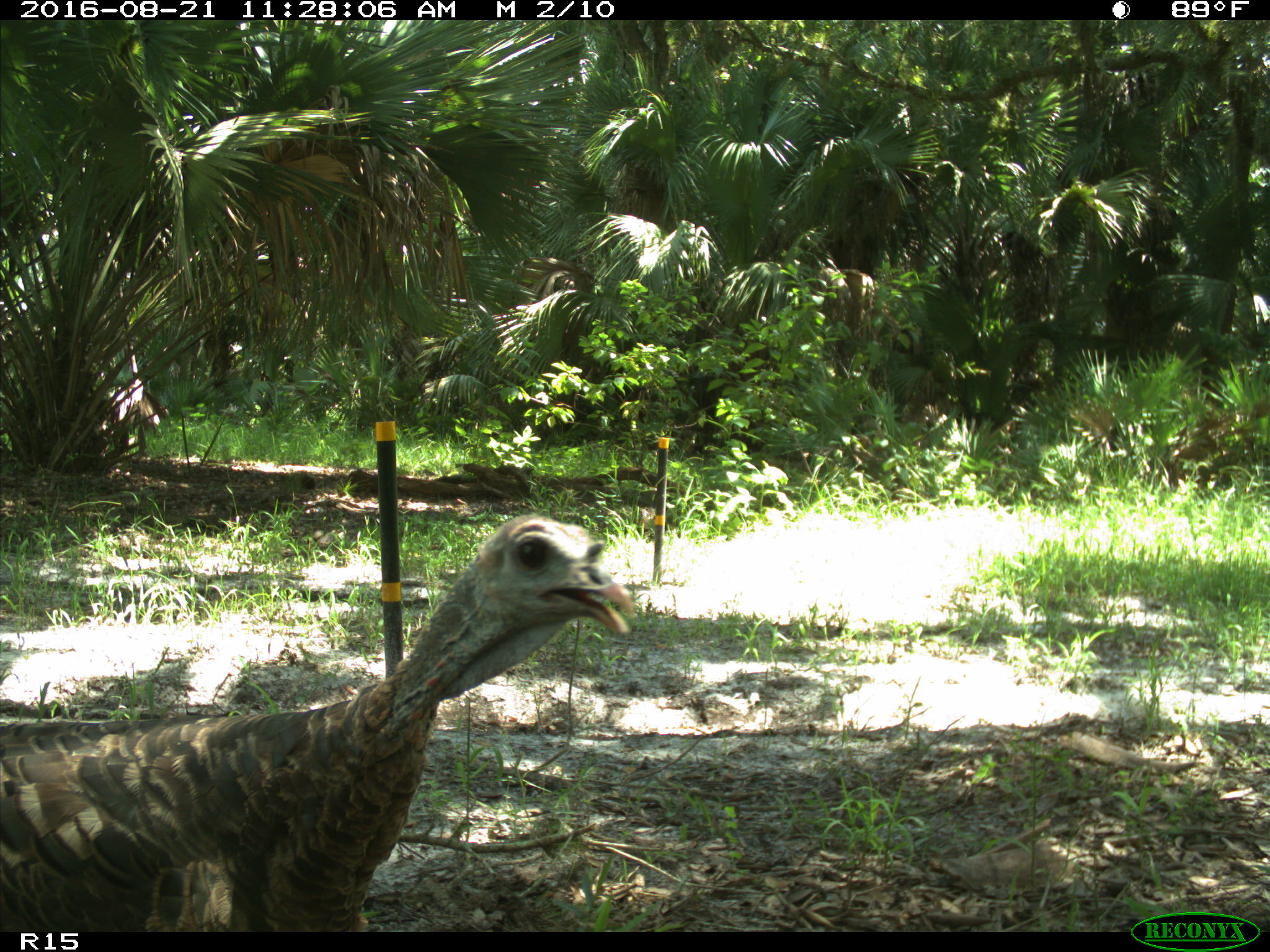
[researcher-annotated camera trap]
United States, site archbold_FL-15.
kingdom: Animalia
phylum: Chordata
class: Aves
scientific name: Aves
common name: birds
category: unidentified bird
Unidentified bird (birds) (Aves).